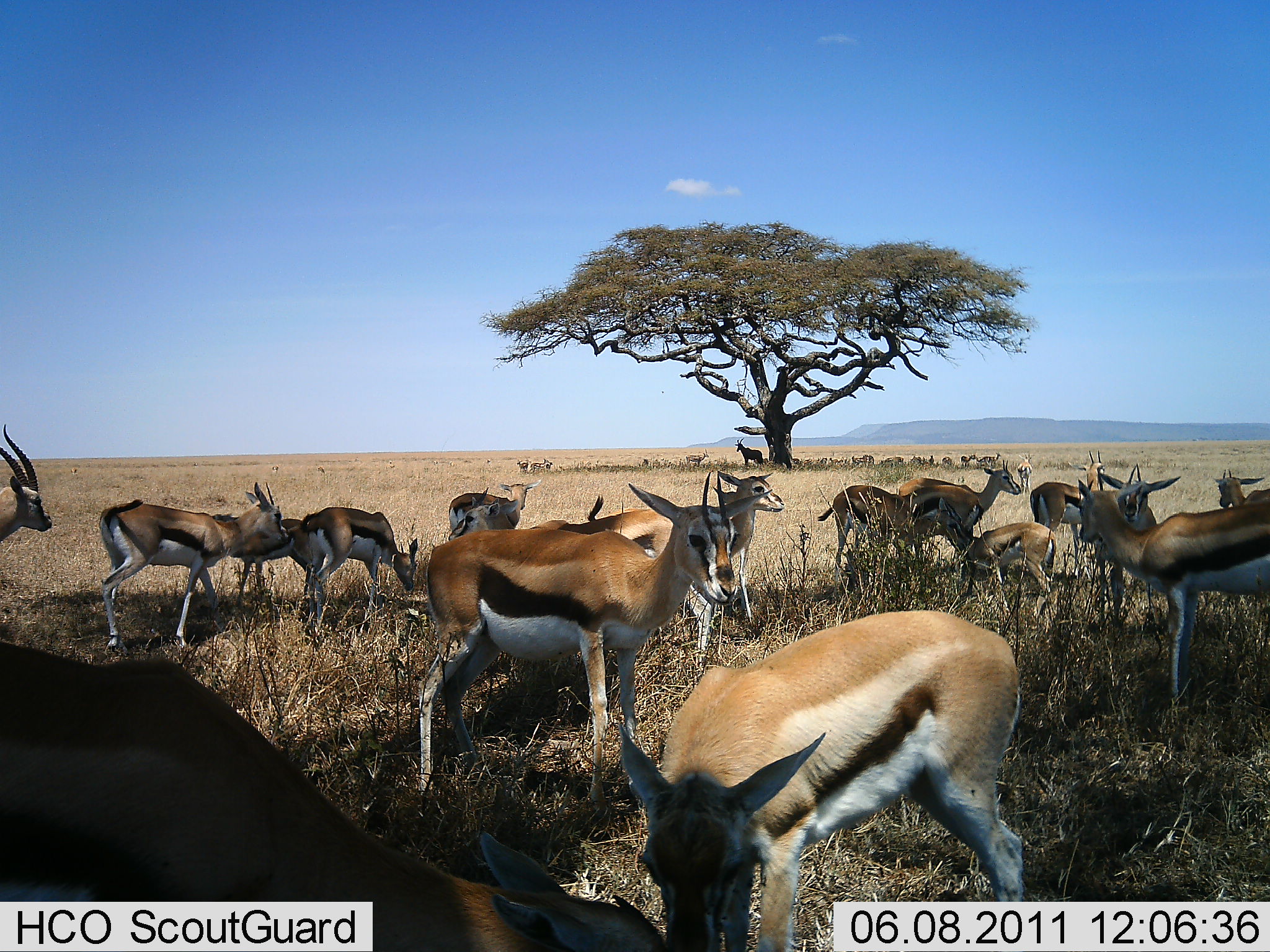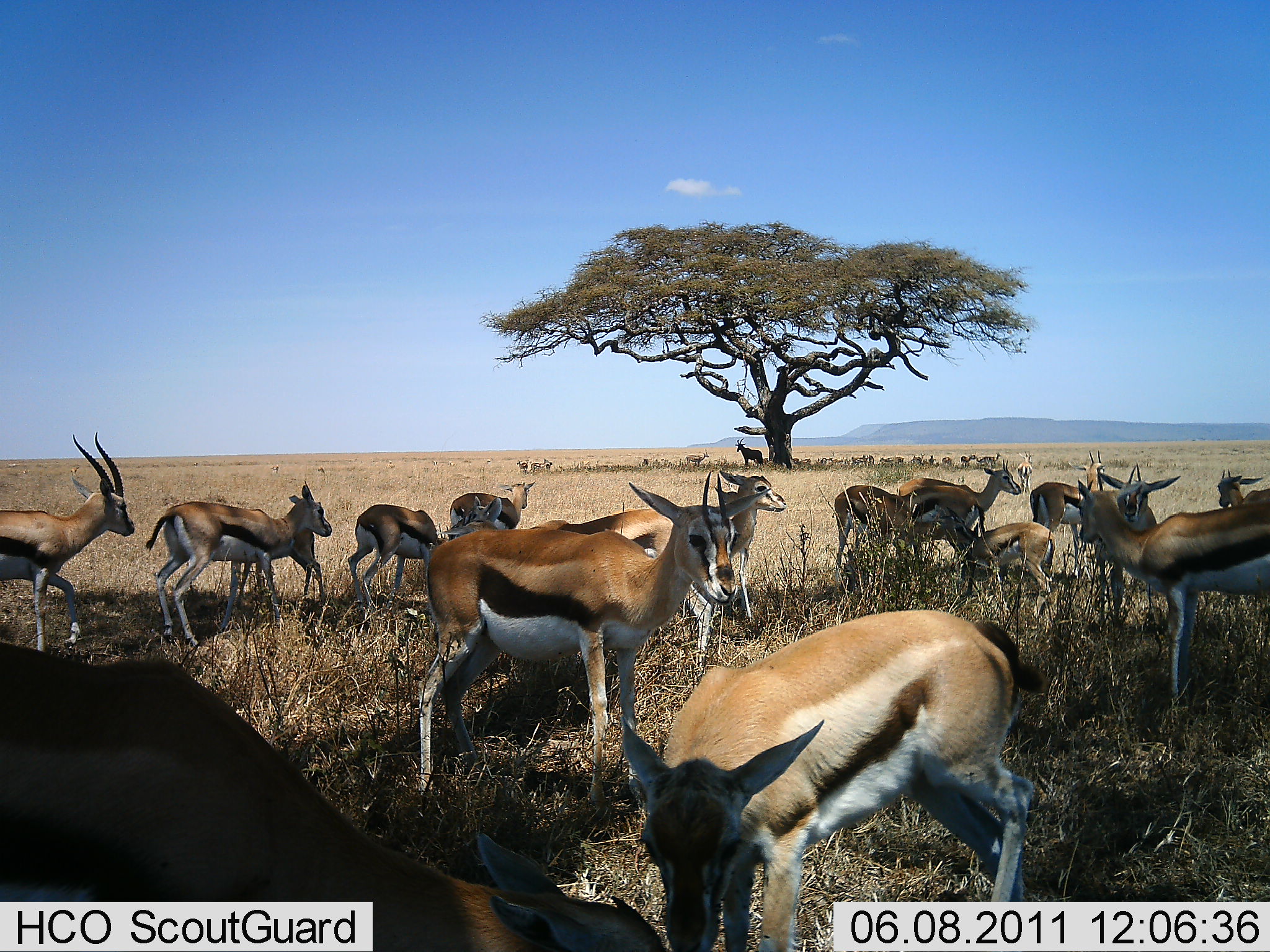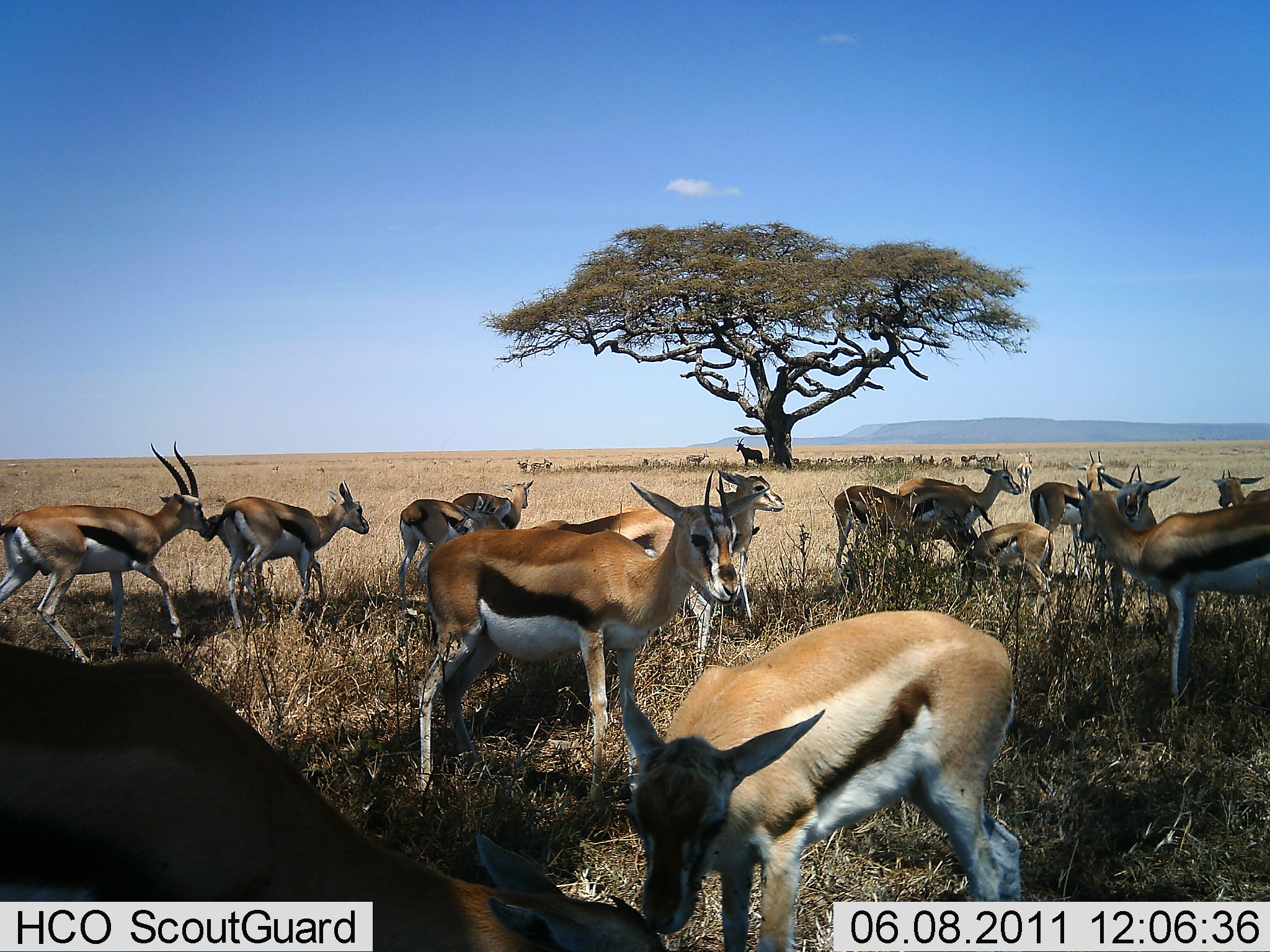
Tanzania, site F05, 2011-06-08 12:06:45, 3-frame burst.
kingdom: Animalia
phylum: Chordata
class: Mammalia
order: Artiodactyla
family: Bovidae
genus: Eudorcas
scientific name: Eudorcas thomsonii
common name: thomson's gazelle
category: gazellethomsons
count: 11-50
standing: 89%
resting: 17%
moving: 56%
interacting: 22%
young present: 11%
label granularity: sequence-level